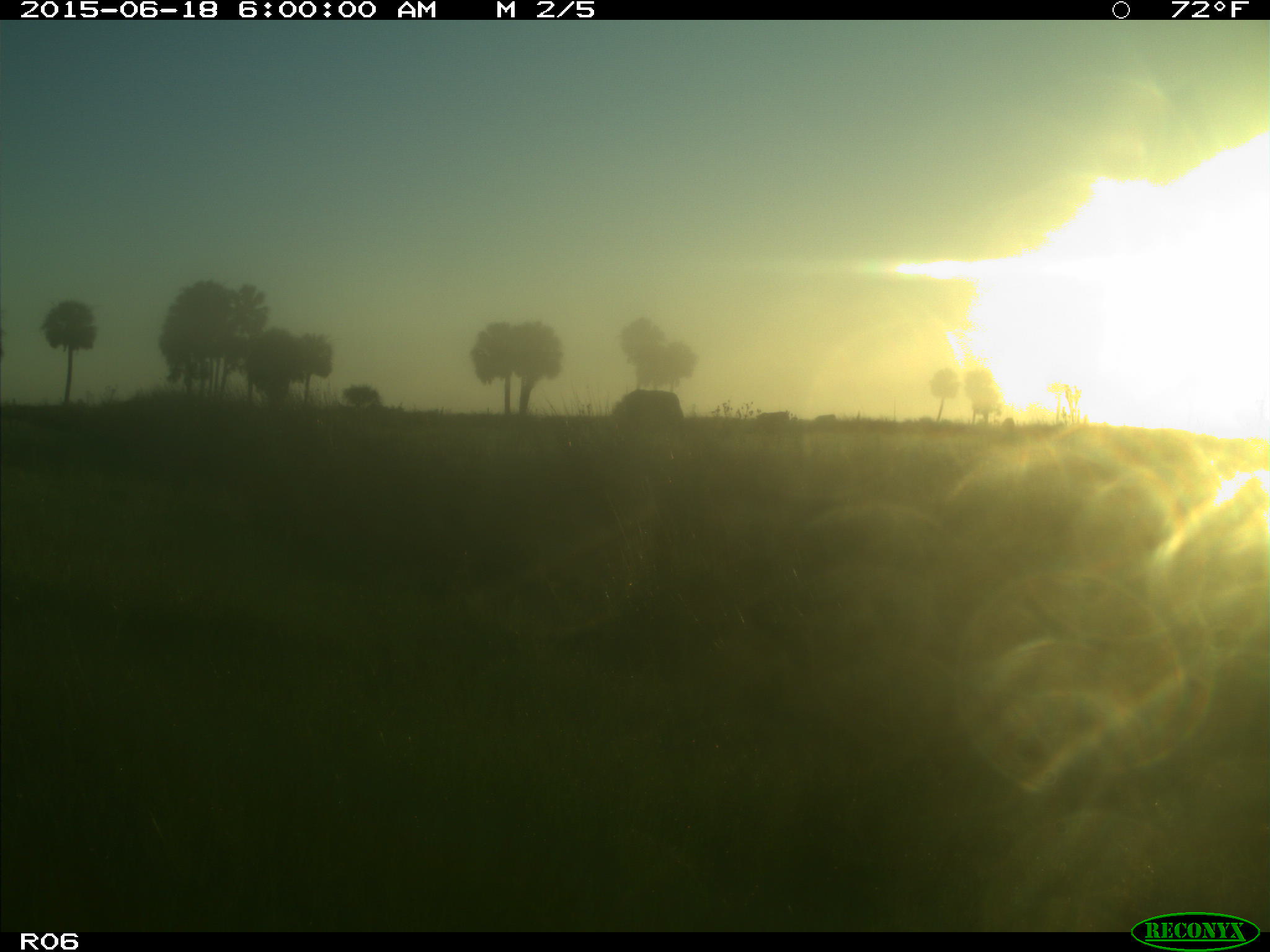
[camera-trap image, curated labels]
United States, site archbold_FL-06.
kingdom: Animalia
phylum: Chordata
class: Mammalia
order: Artiodactyla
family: Bovidae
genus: Bos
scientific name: Bos taurus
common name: domestic cow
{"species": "Bos taurus (domestic cow)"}